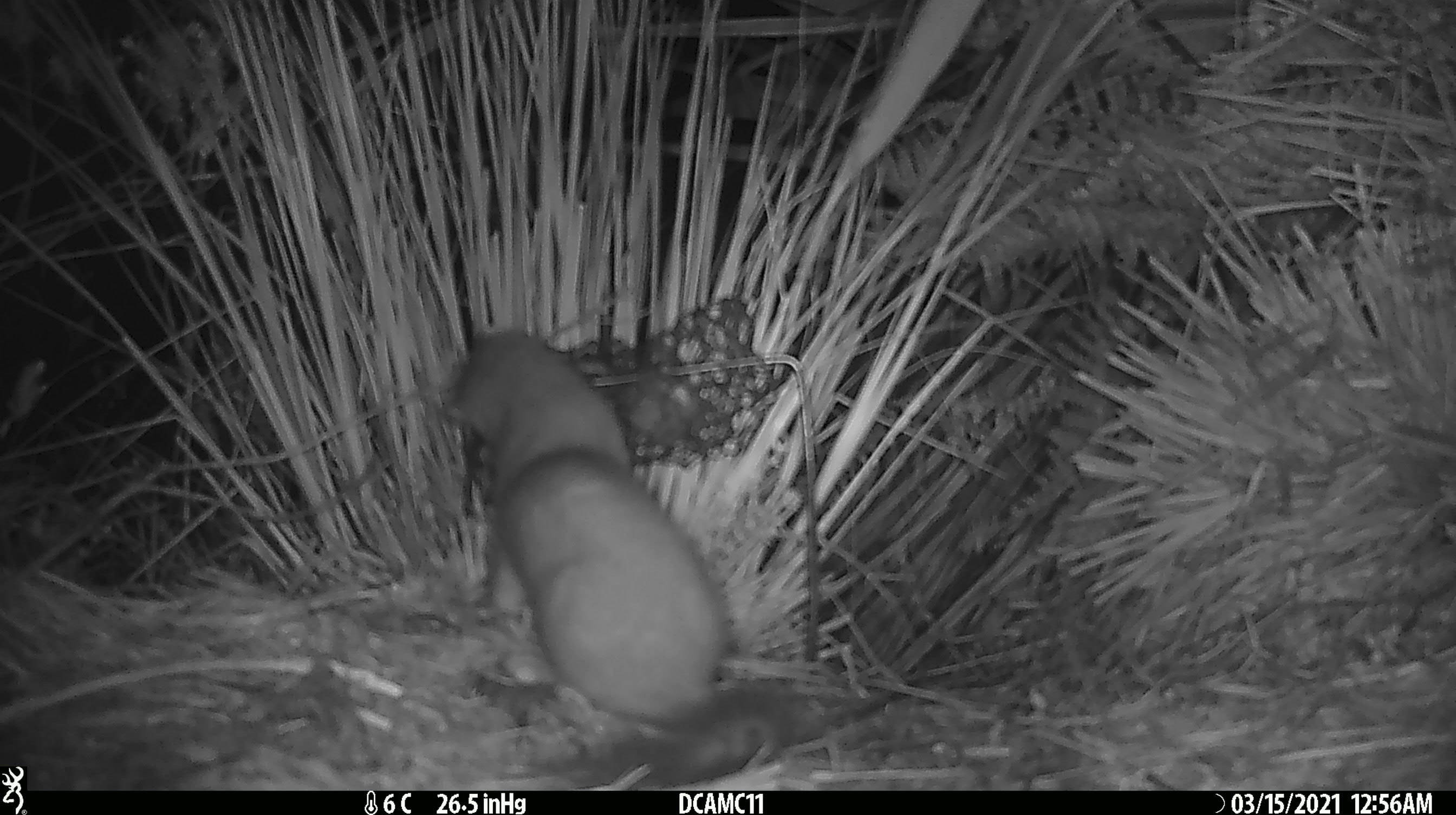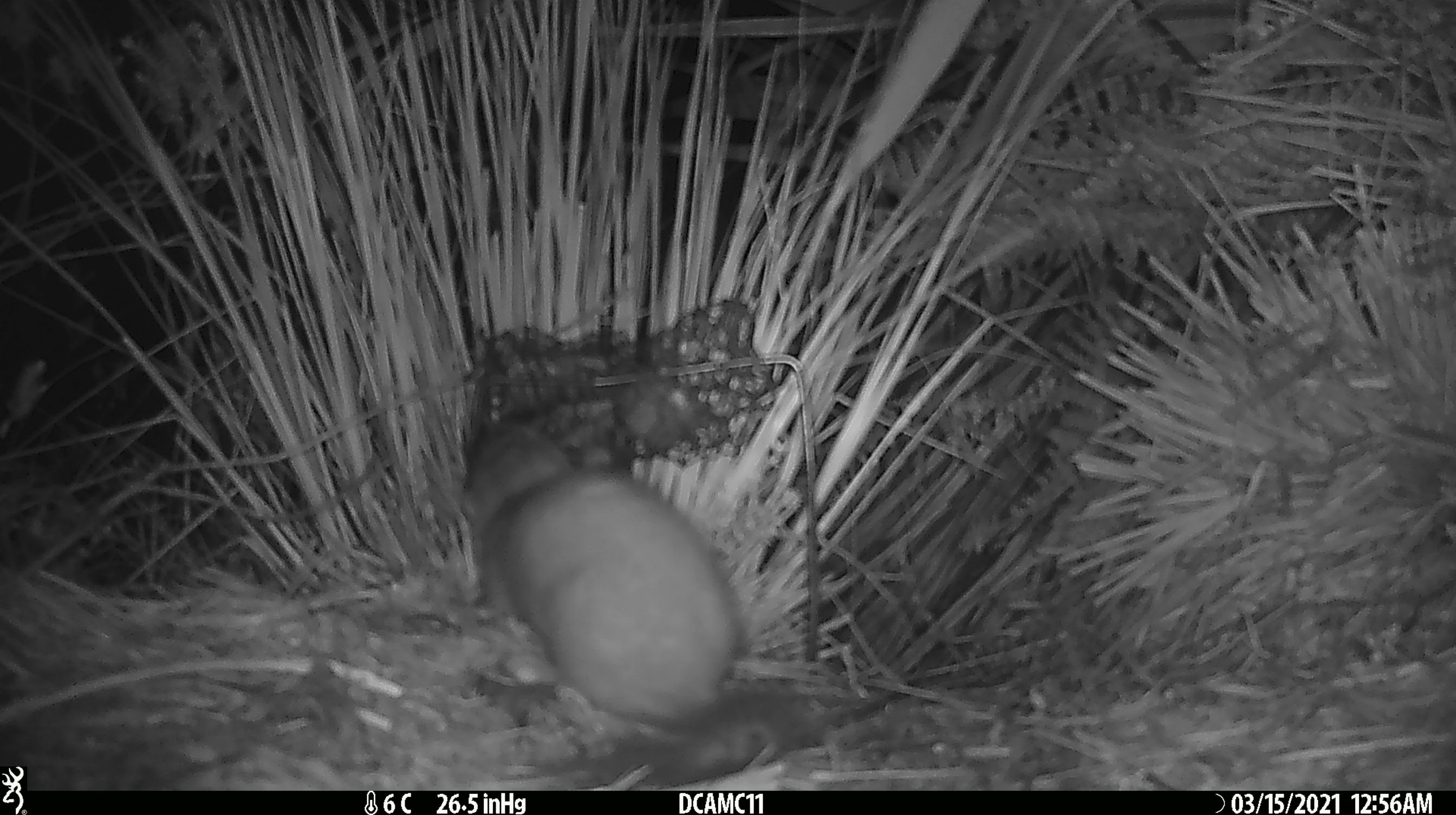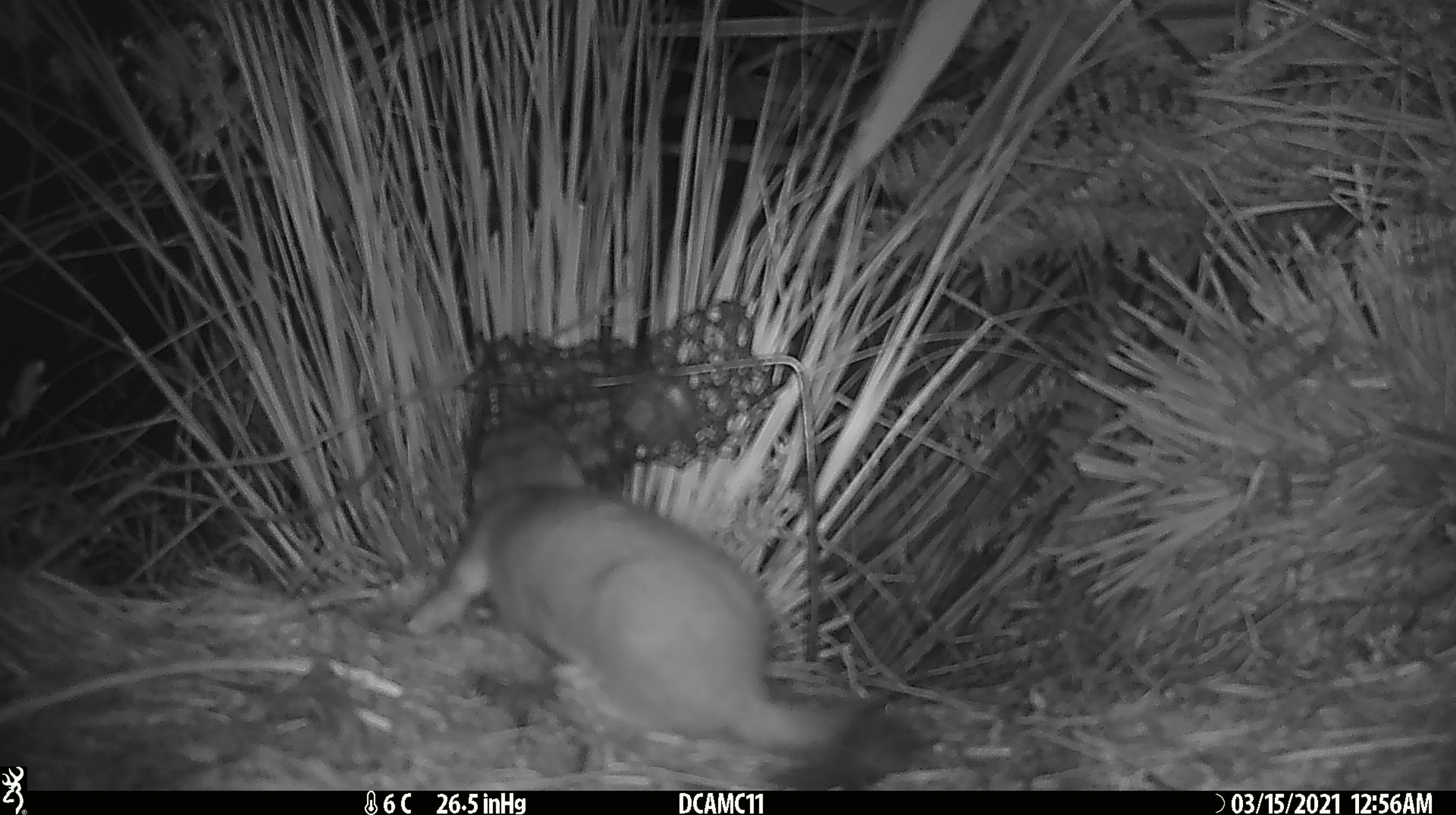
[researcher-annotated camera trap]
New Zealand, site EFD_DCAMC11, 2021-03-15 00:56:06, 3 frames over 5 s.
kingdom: Animalia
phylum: Chordata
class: Mammalia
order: Carnivora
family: Mustelidae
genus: Mustela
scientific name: Mustela erminea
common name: stoat